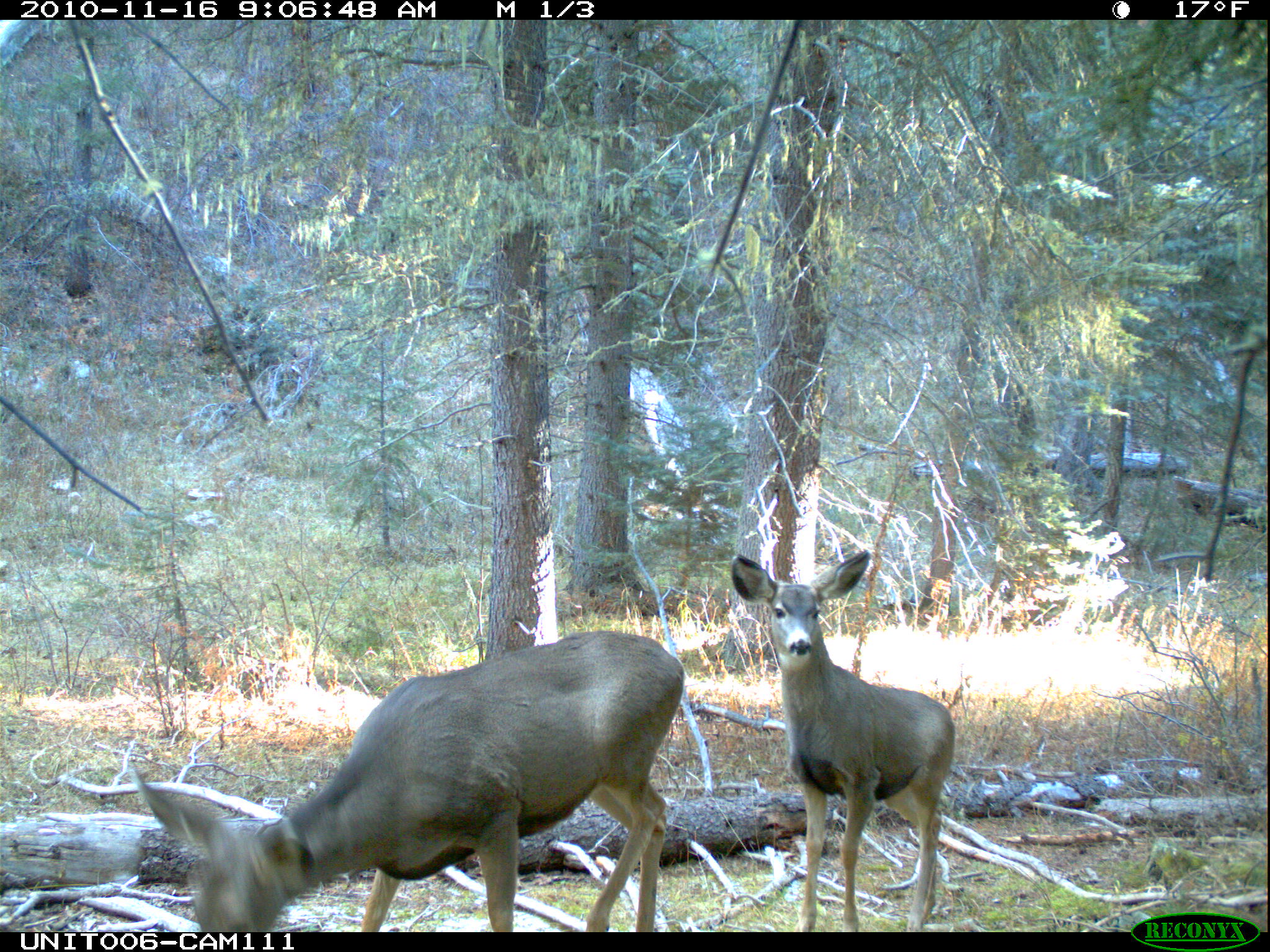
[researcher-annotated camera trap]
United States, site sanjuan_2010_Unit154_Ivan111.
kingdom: Animalia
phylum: Chordata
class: Mammalia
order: Artiodactyla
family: Cervidae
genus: Odocoileus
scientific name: Odocoileus hemionus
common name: mule deer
Odocoileus hemionus (mule deer).